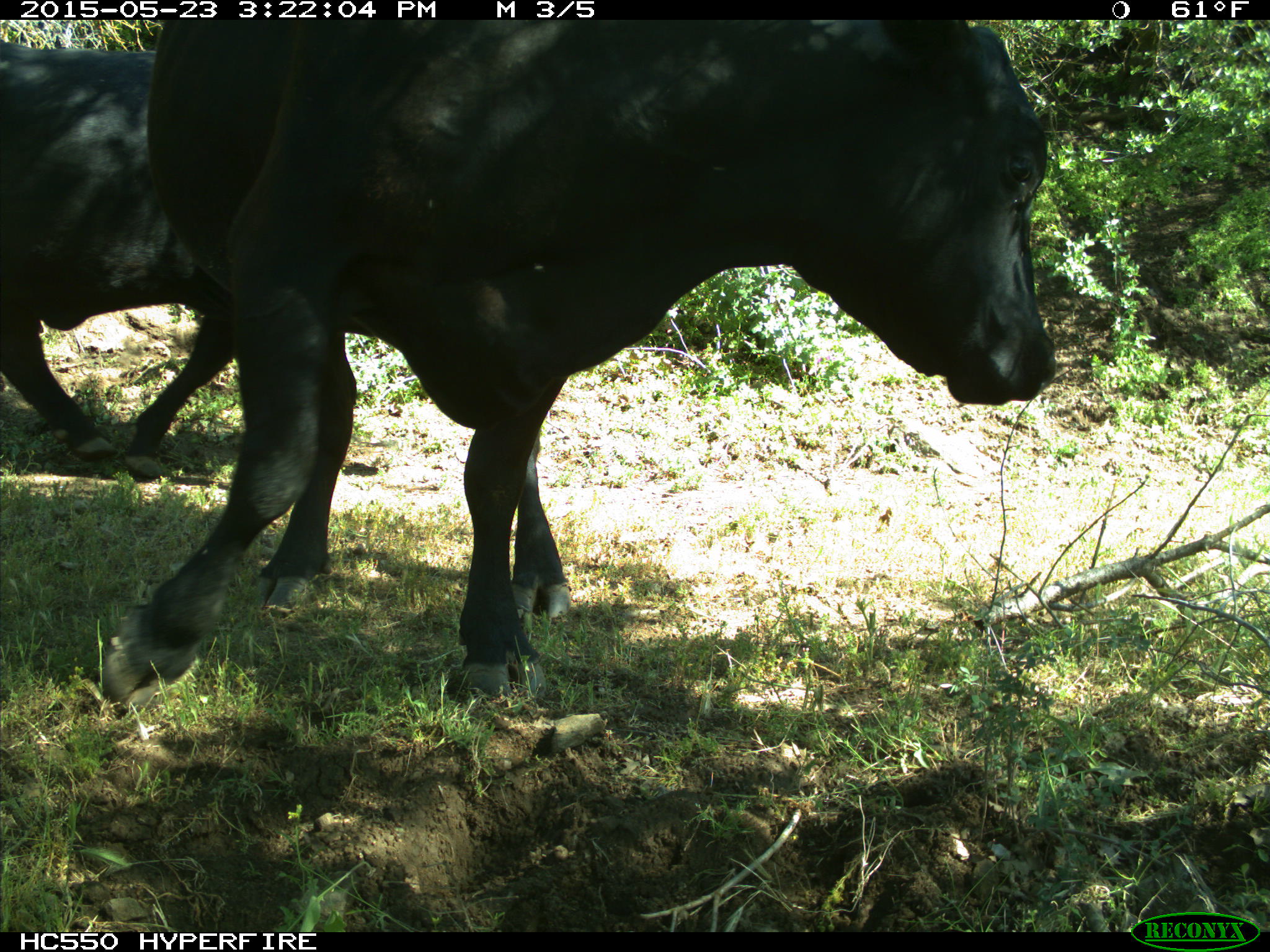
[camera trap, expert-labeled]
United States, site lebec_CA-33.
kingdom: Animalia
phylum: Chordata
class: Mammalia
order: Artiodactyla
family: Bovidae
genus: Bos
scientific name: Bos taurus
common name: domestic cow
Bos taurus (domestic cow).